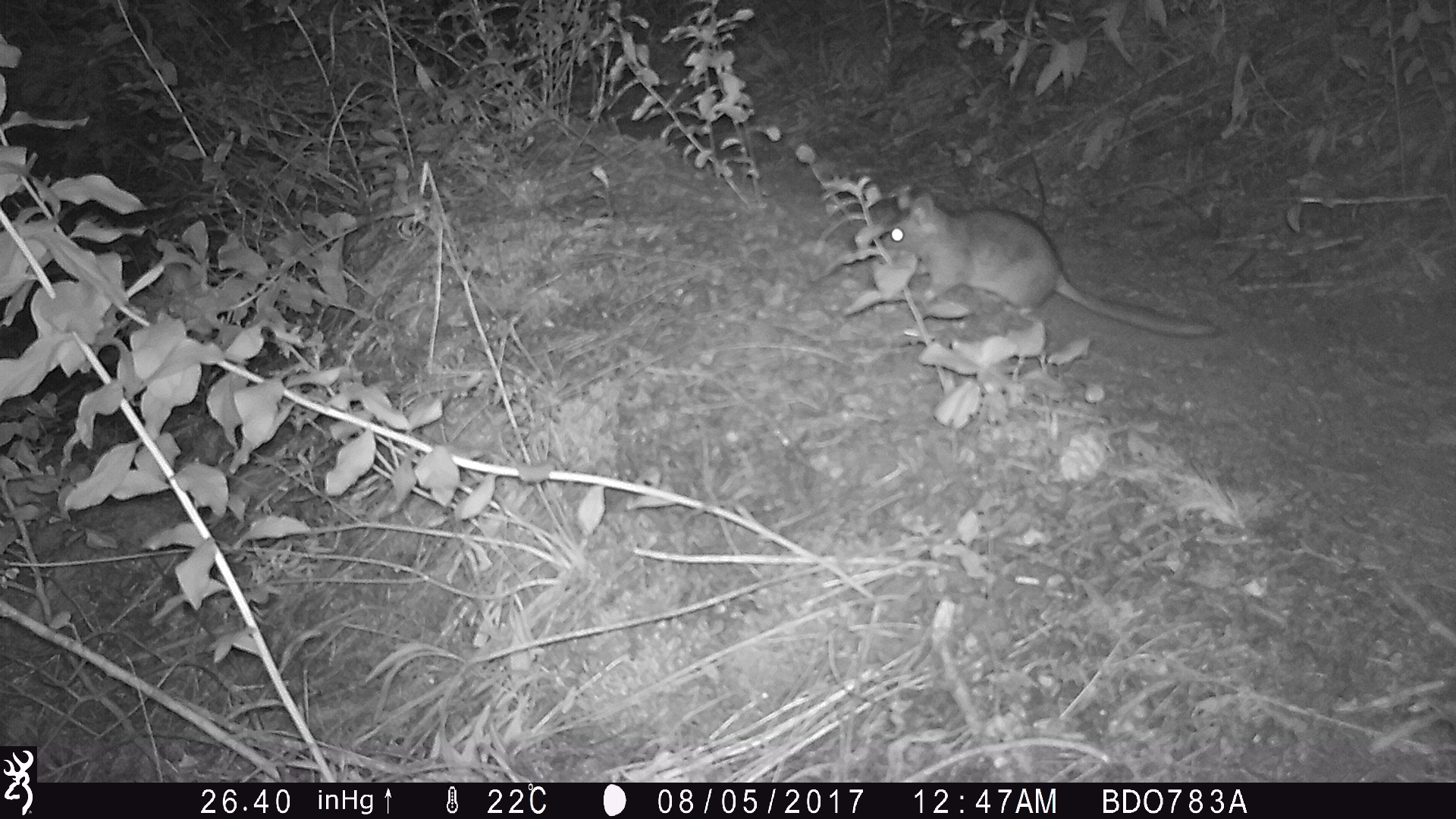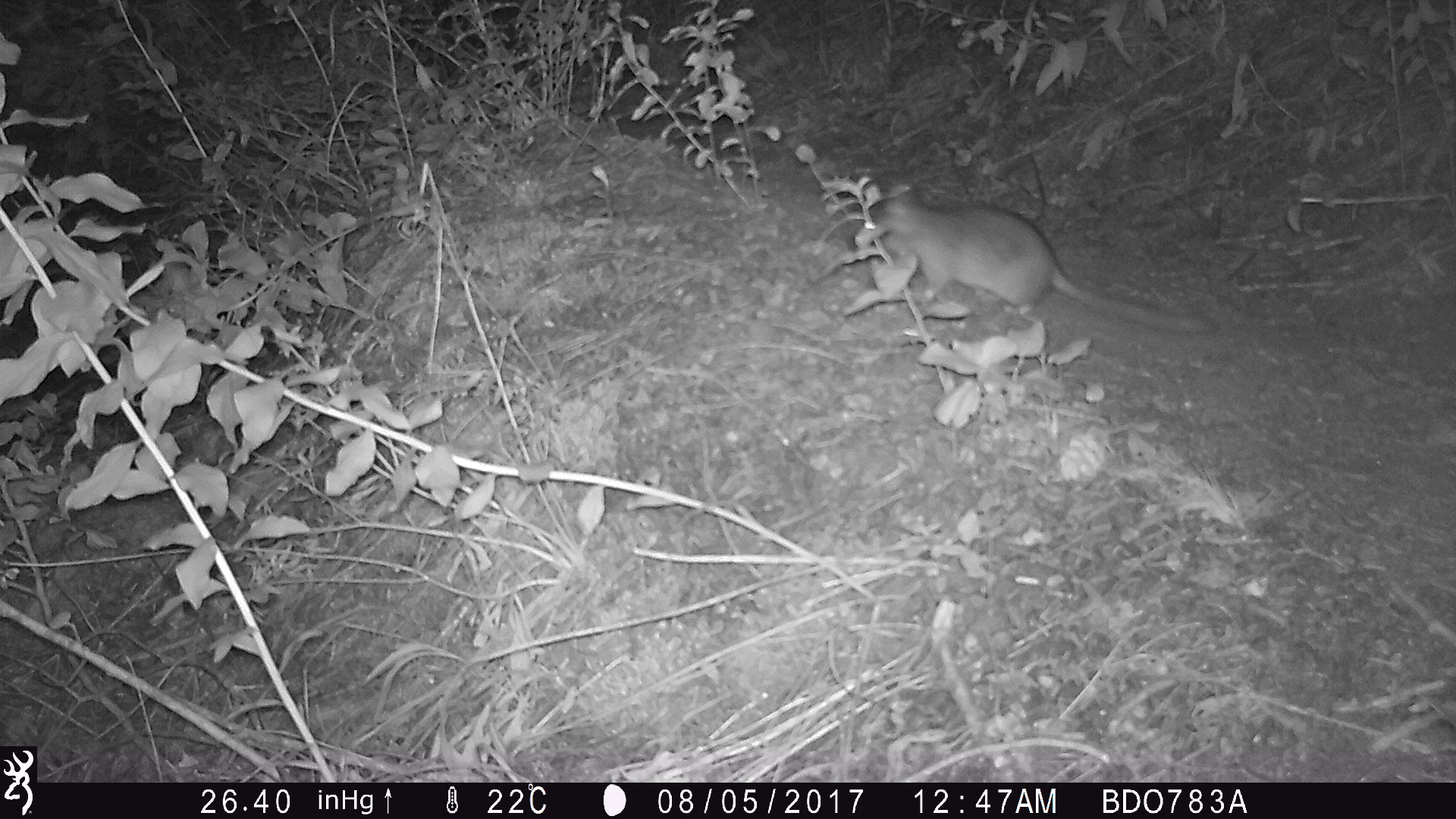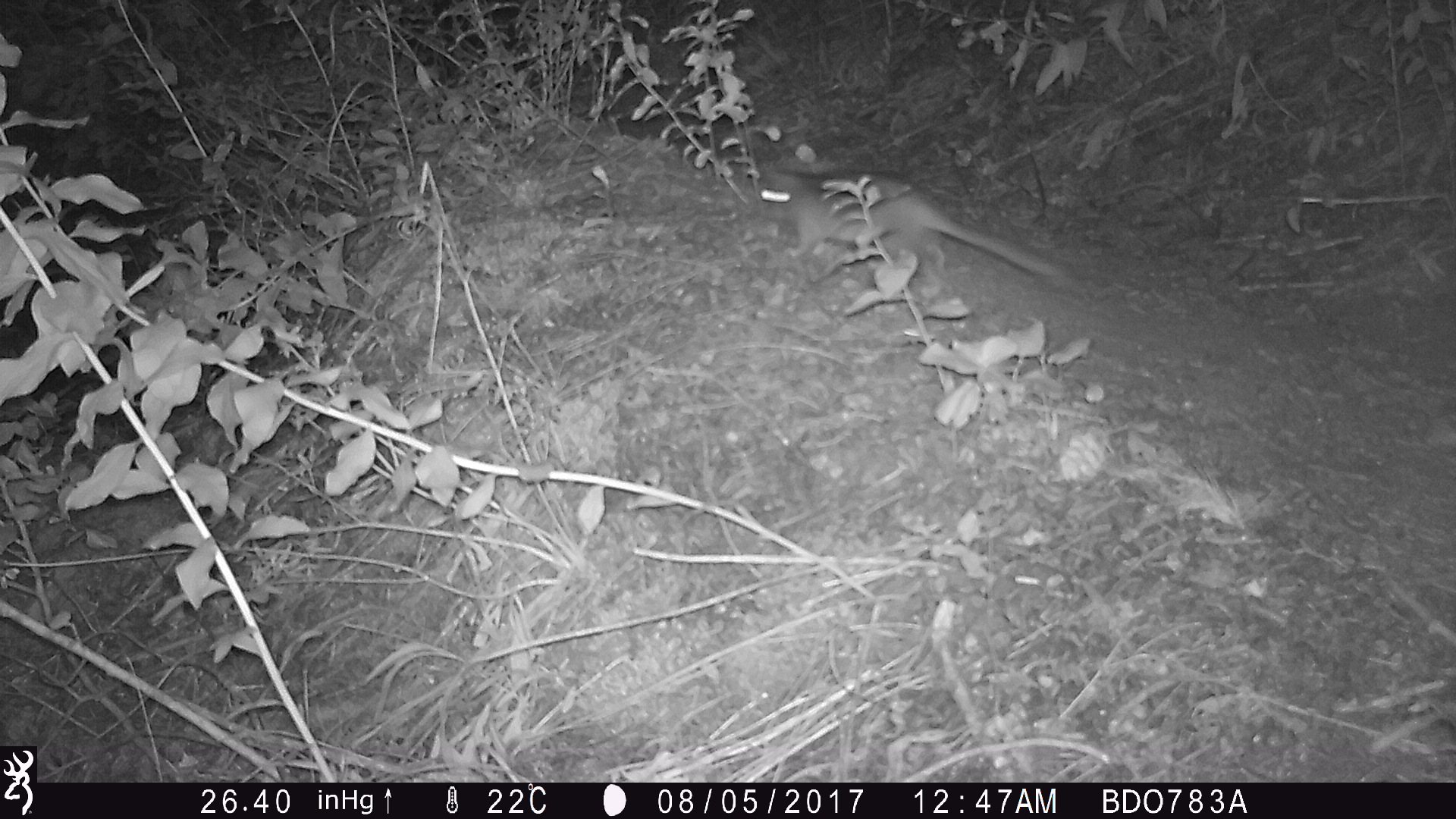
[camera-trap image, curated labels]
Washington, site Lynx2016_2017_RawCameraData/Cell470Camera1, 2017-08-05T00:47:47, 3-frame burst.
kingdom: Animalia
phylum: Chordata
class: Mammalia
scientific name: Mammalia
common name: small mammal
Small mammal (Mammalia). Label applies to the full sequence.